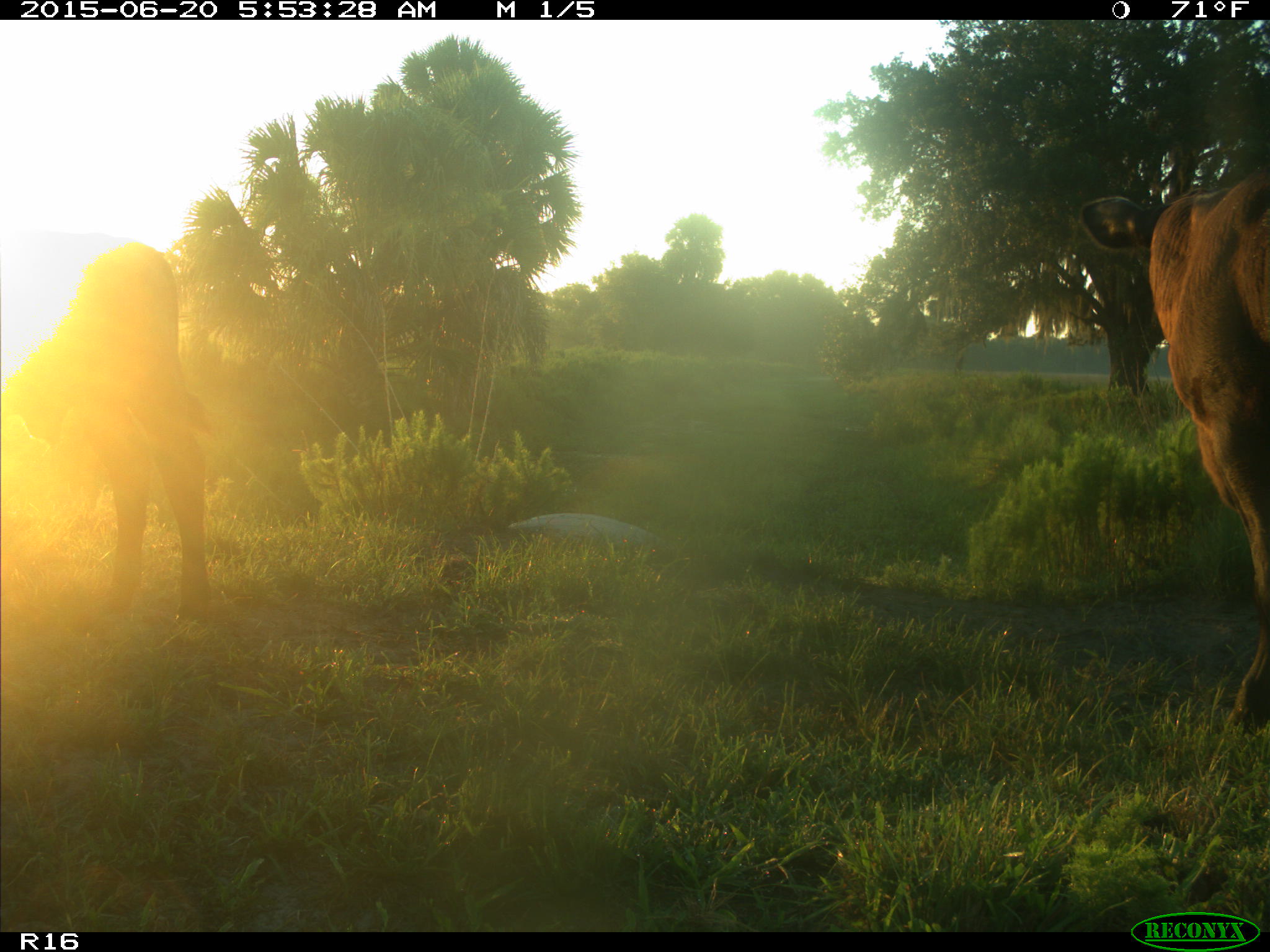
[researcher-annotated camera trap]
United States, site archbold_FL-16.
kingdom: Animalia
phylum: Chordata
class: Mammalia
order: Artiodactyla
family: Bovidae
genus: Bos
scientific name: Bos taurus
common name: domestic cow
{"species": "Bos taurus (domestic cow)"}